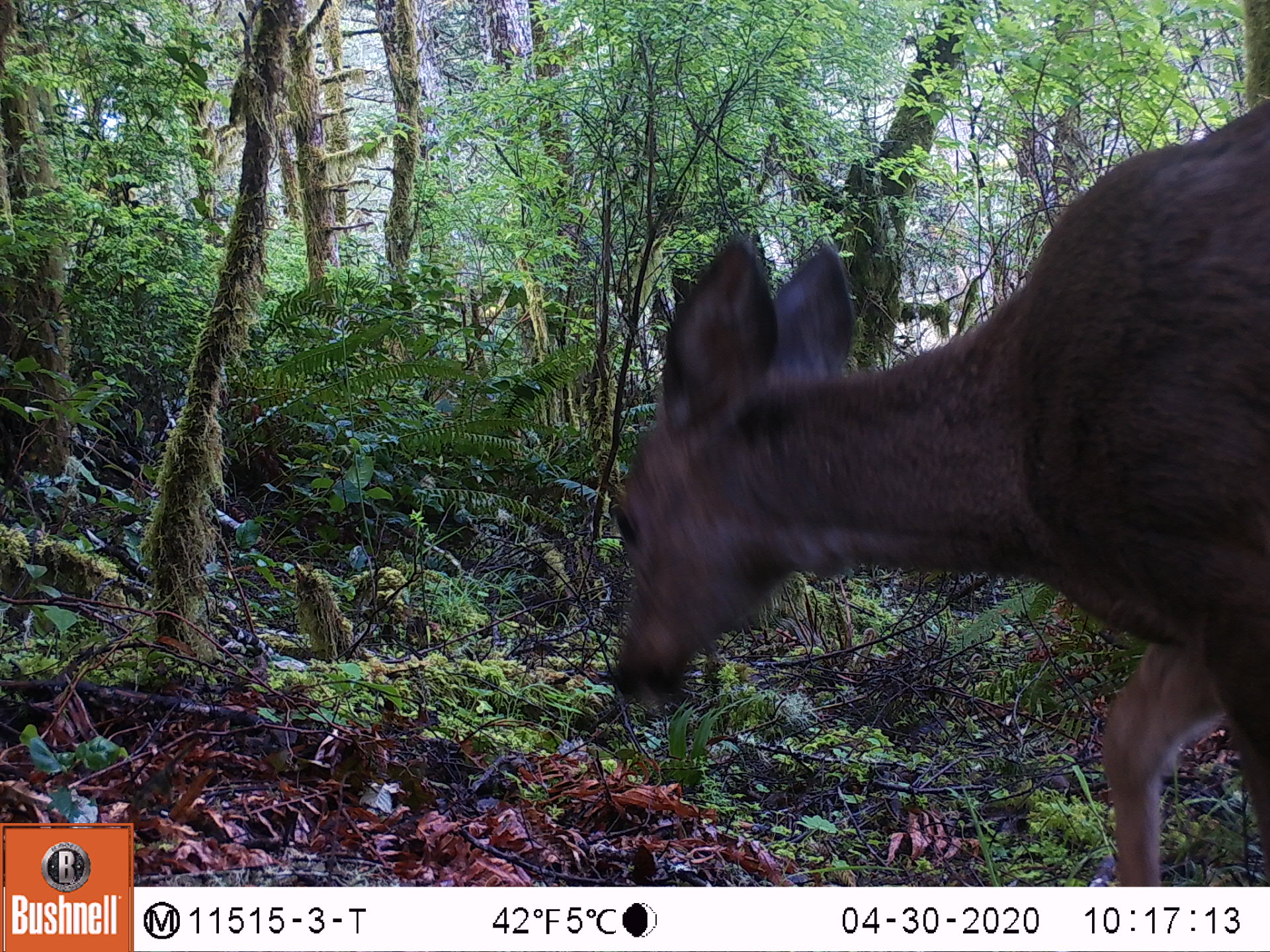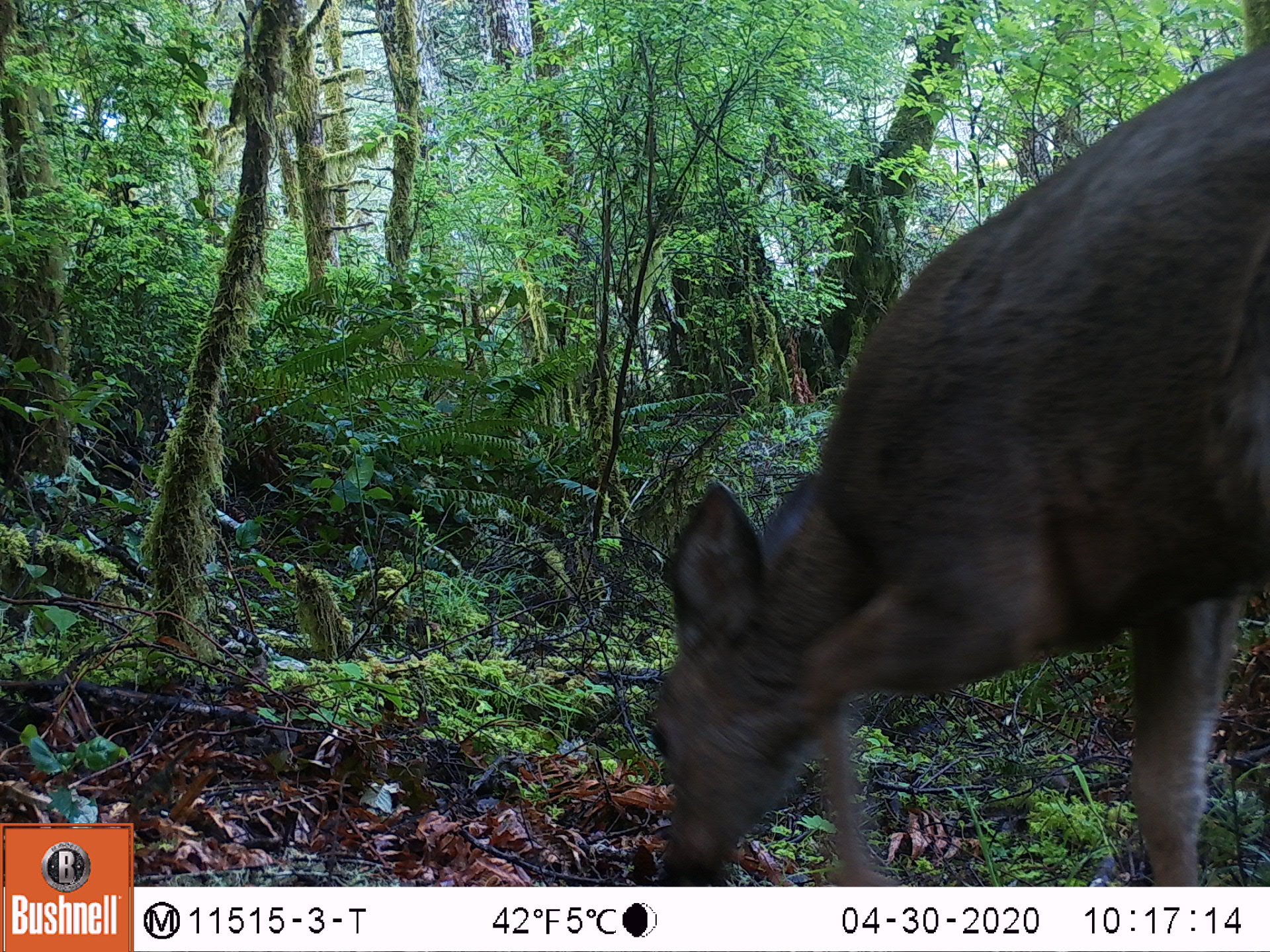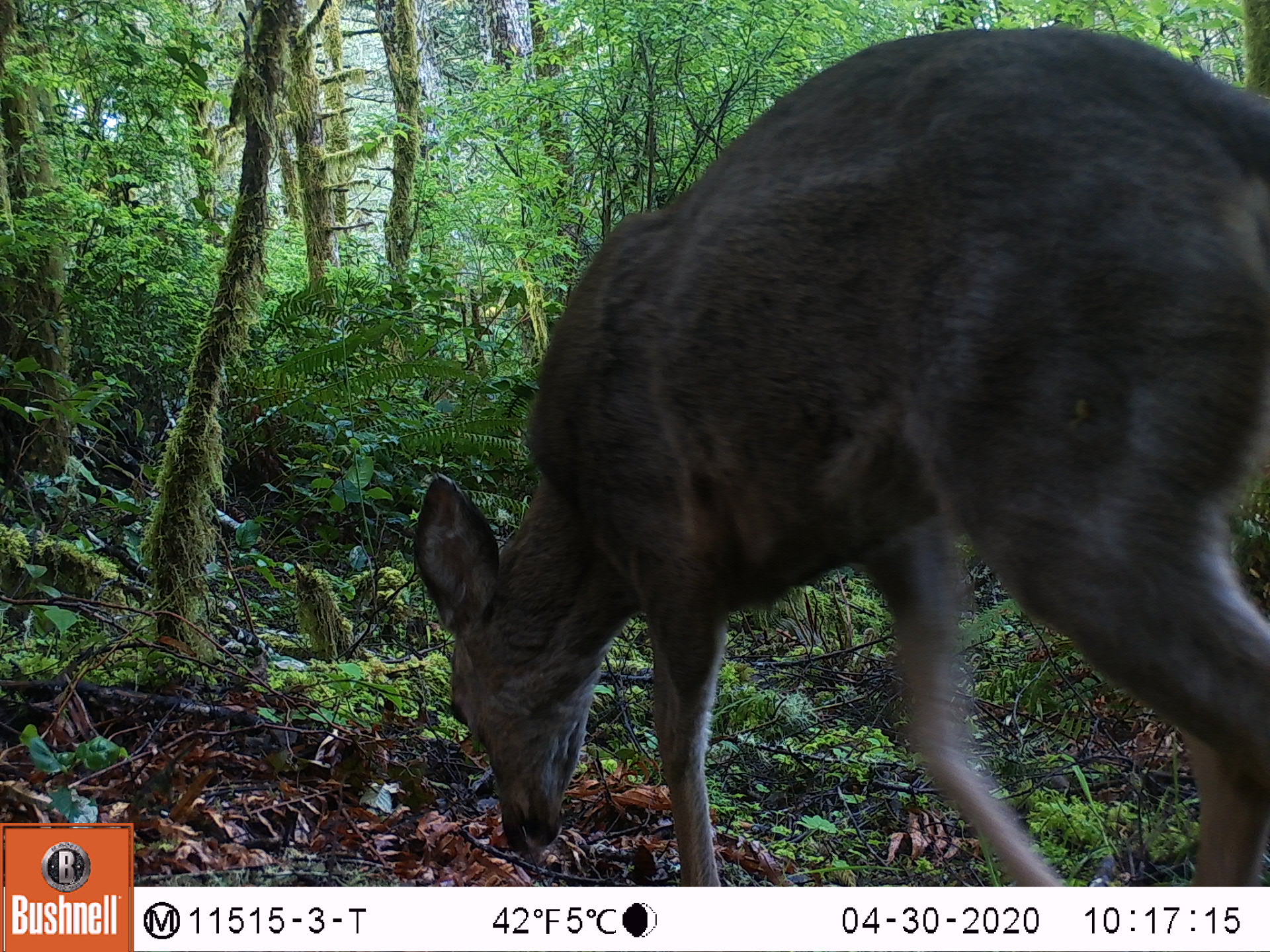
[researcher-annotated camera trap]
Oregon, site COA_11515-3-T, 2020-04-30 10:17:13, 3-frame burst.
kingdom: Animalia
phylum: Chordata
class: Mammalia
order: Artiodactyla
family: Cervidae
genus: Odocoileus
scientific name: Odocoileus hemionus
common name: black-tailed deer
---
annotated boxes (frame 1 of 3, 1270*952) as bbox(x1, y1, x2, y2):
black-tailed deer: bbox(596, 78, 1266, 869)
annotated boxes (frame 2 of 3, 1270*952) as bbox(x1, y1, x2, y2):
black-tailed deer: bbox(638, 34, 1266, 875)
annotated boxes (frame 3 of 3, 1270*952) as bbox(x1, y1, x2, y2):
black-tailed deer: bbox(404, 18, 1262, 882)